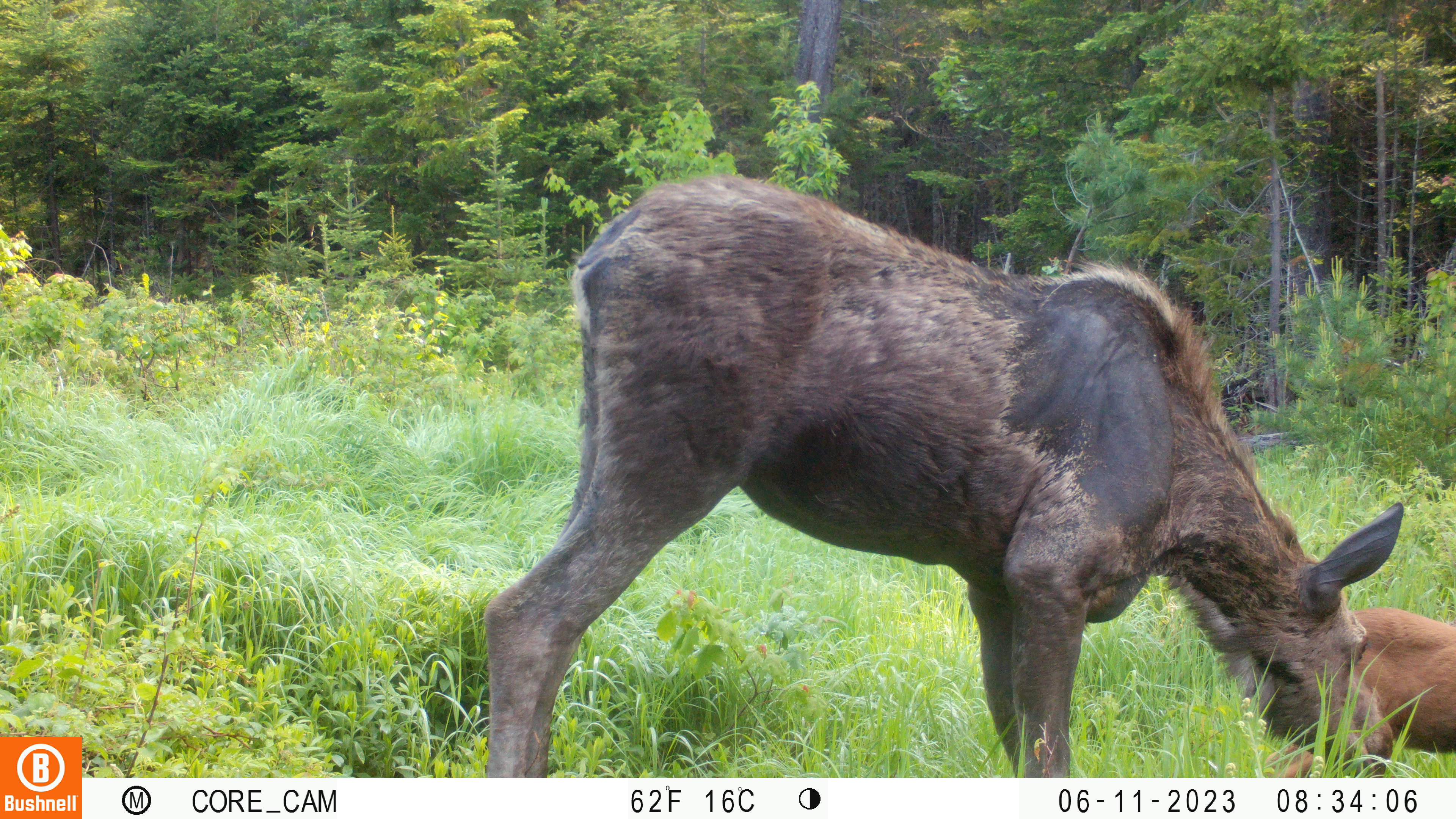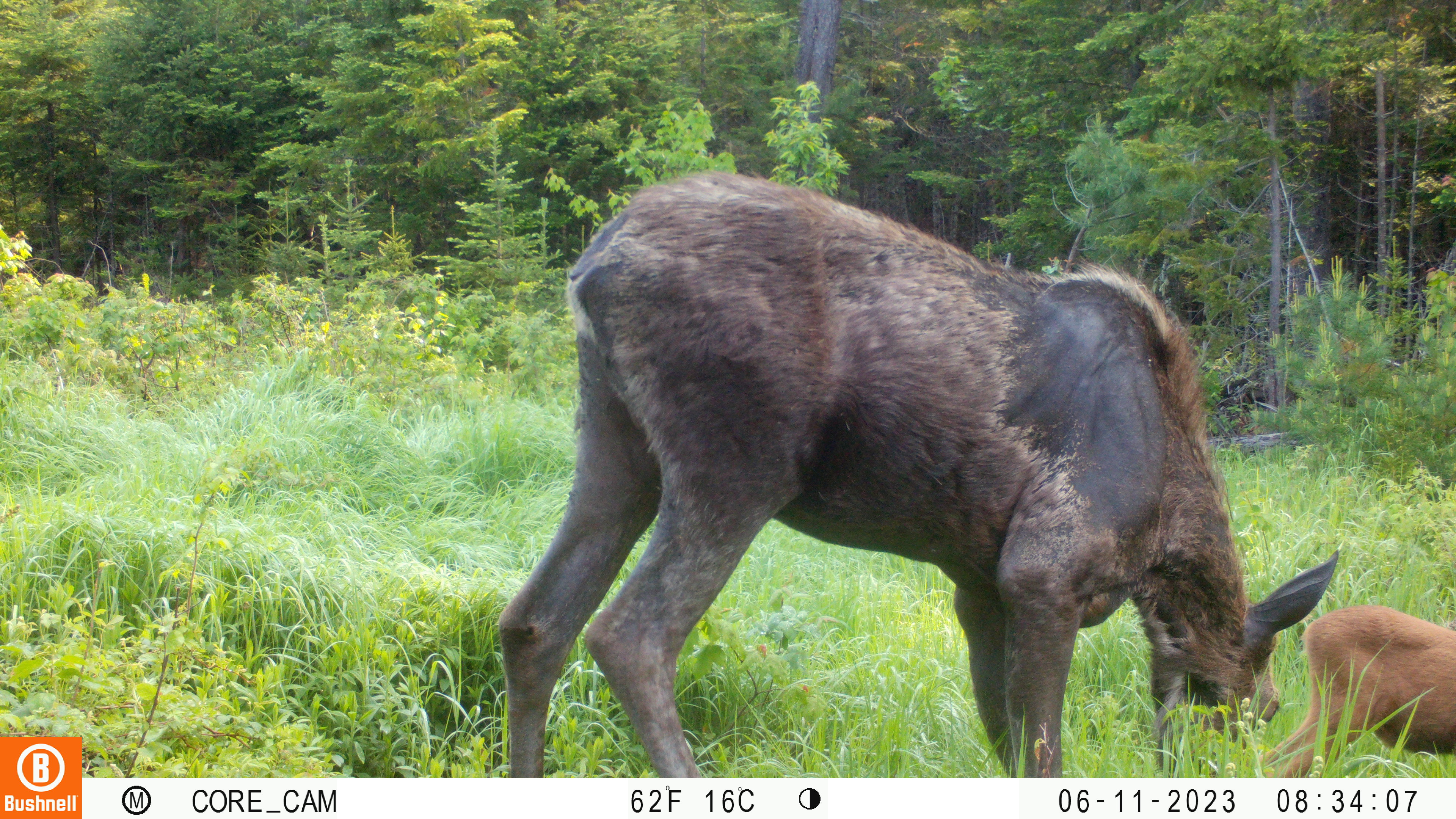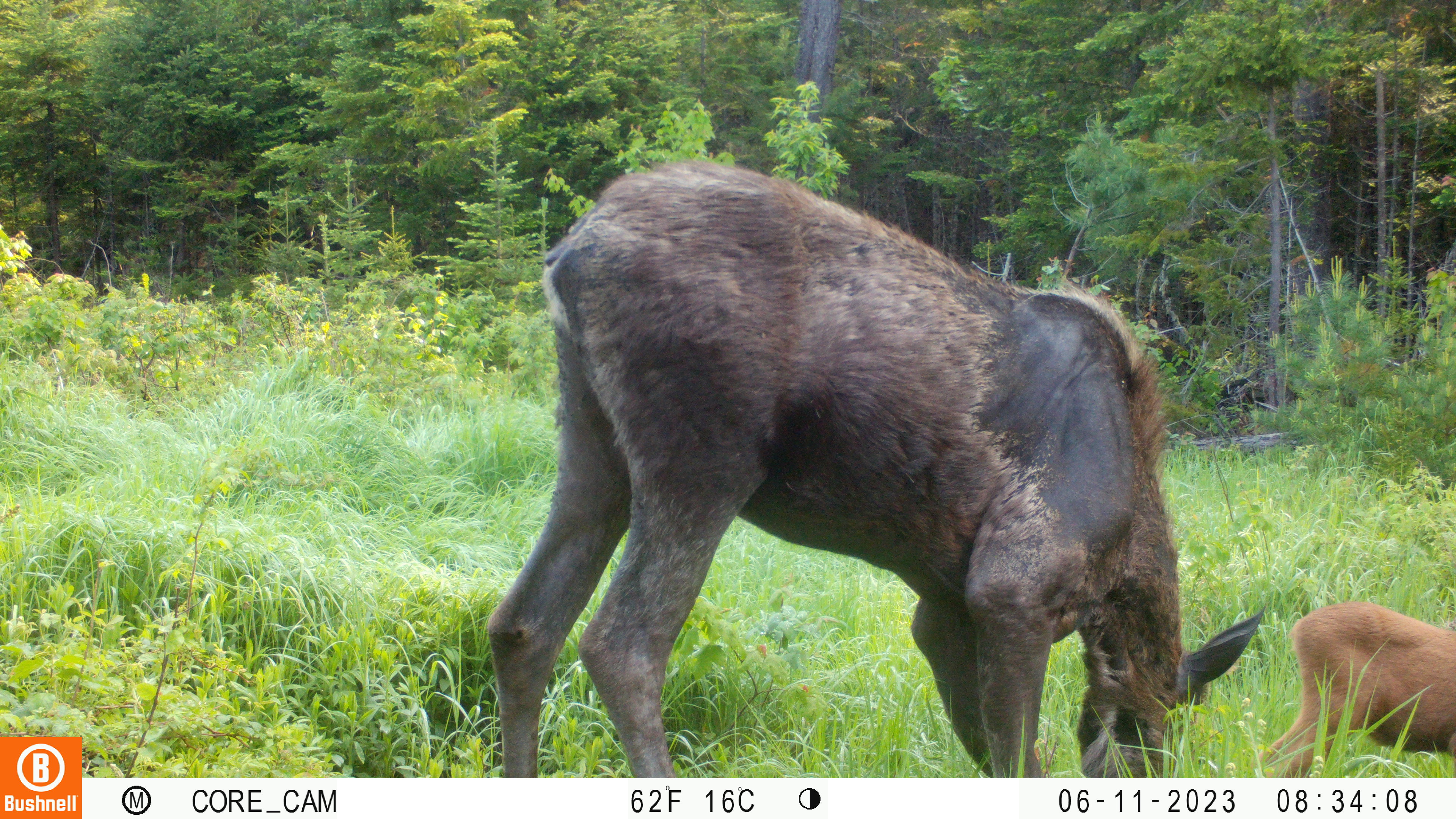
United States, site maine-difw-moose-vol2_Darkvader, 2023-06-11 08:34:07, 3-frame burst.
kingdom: Animalia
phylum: Chordata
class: Mammalia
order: Artiodactyla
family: Cervidae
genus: Alces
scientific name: Alces alces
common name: moose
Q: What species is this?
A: Moose (Alces alces).